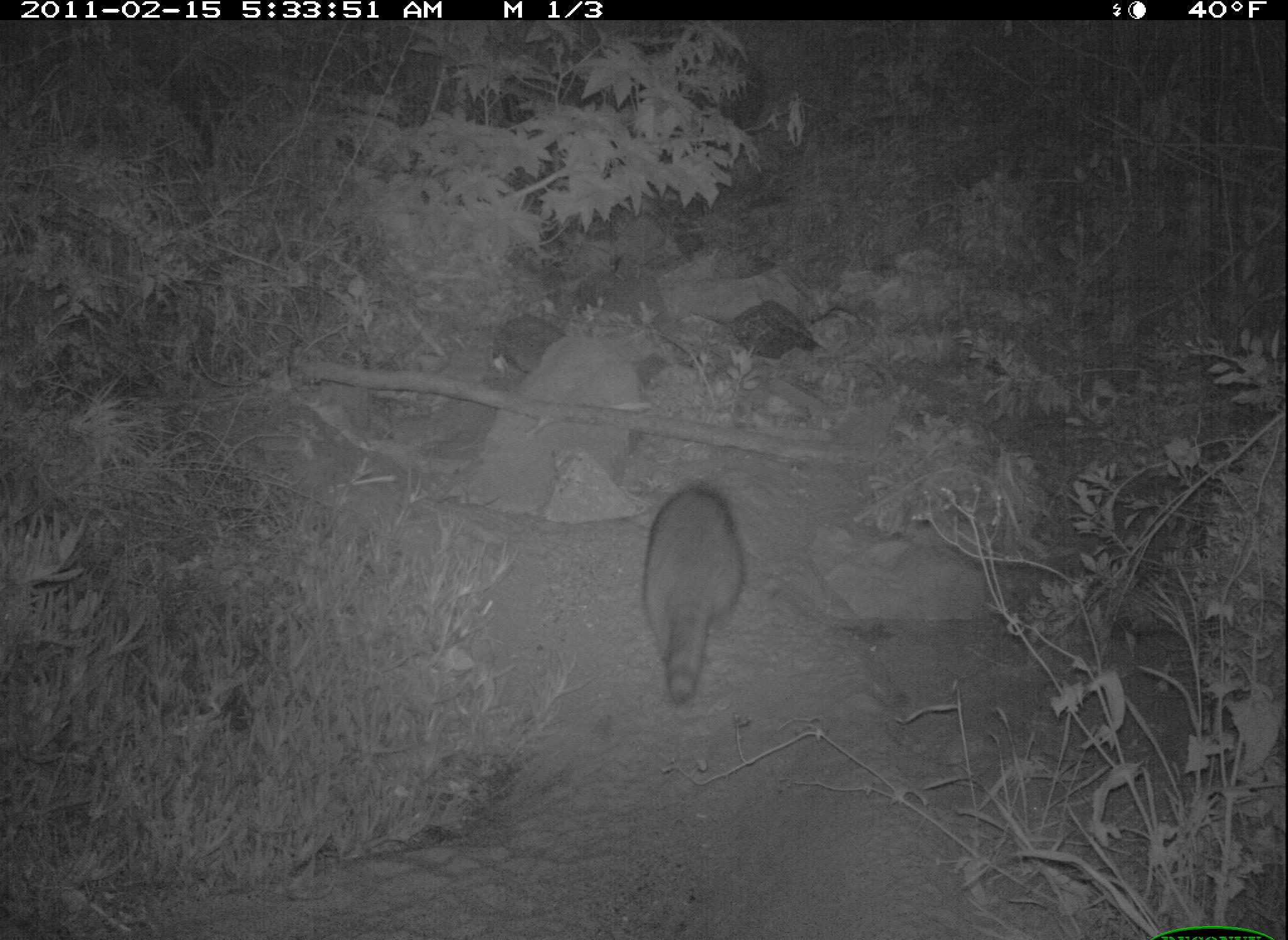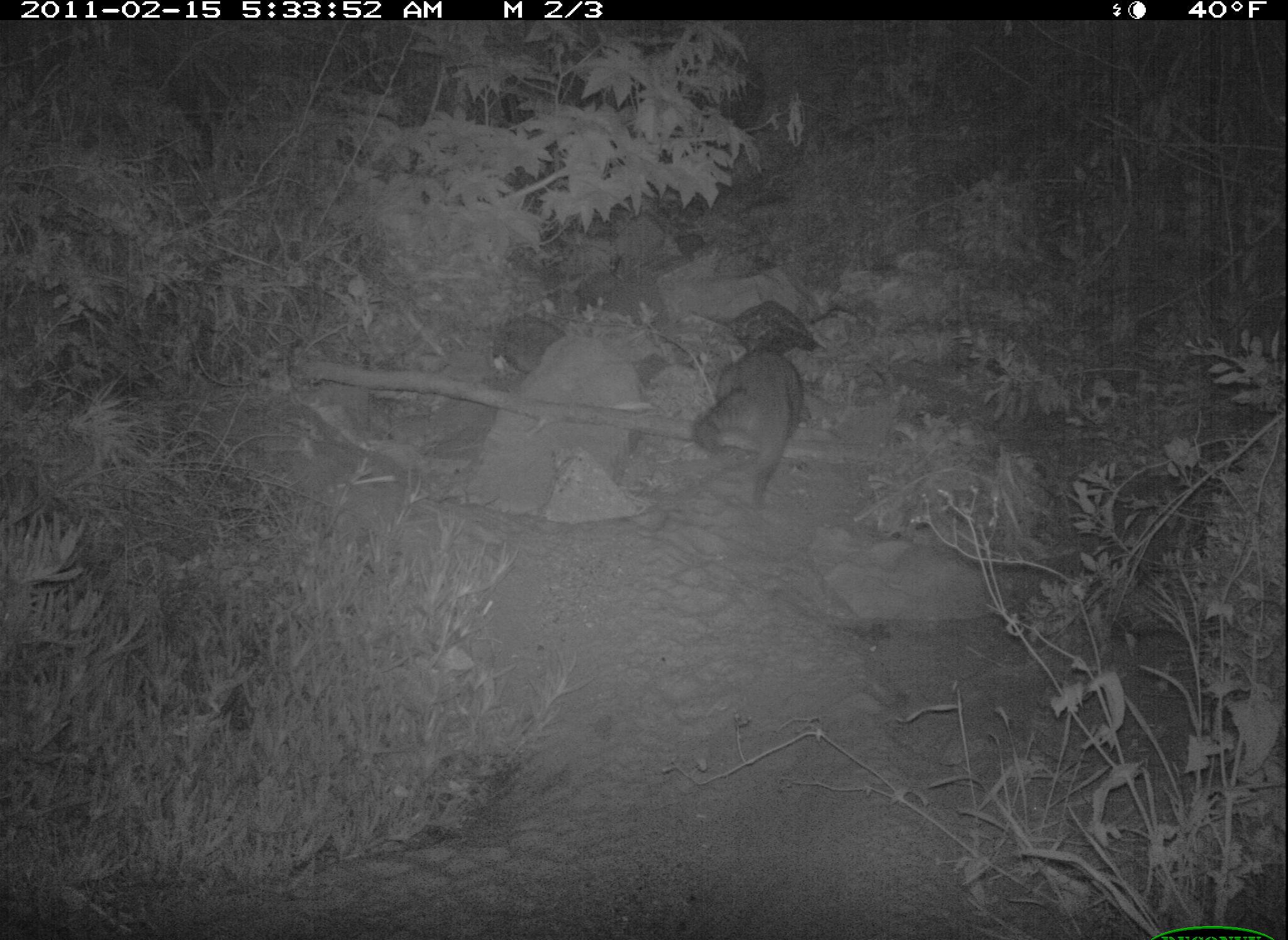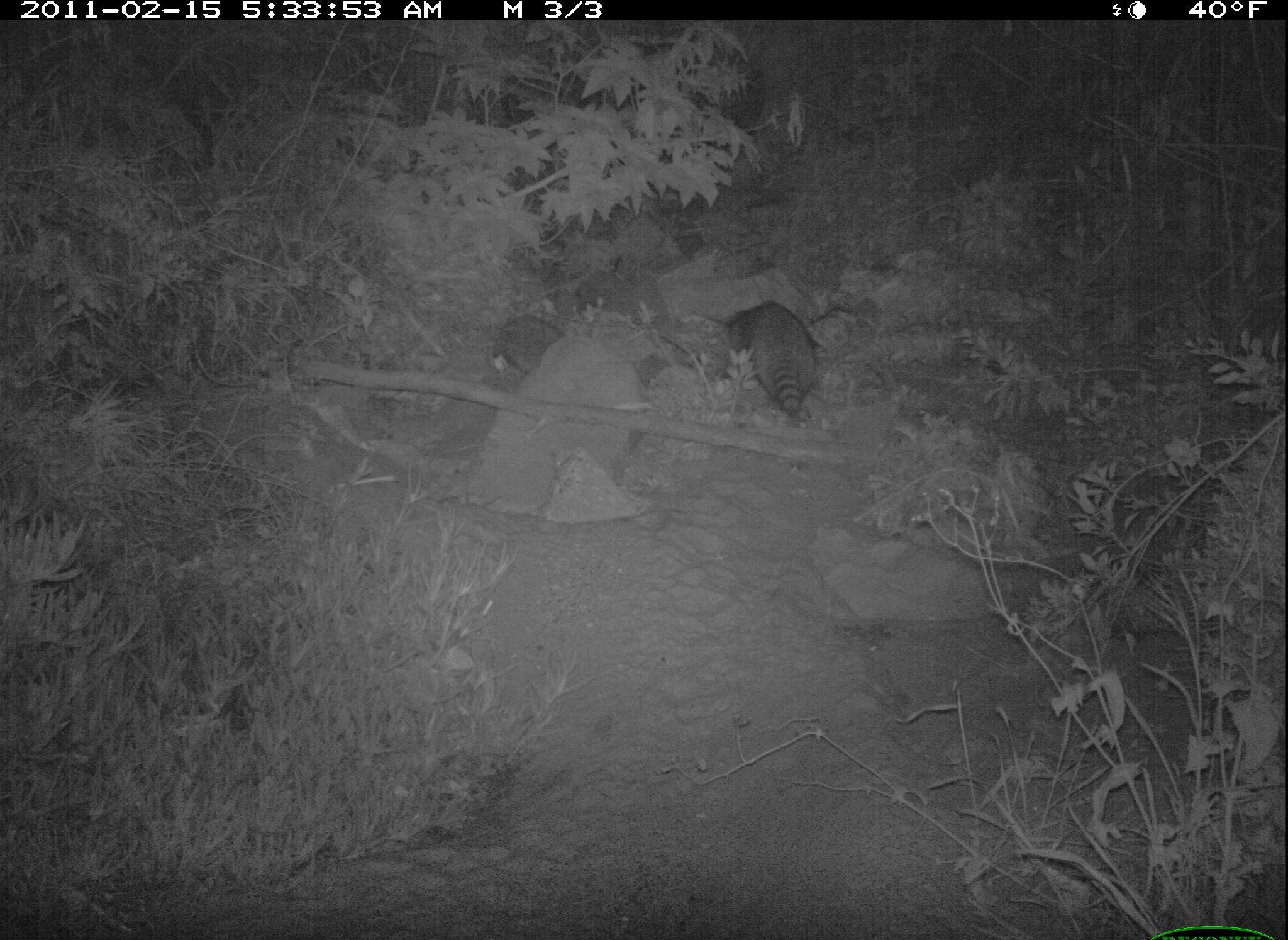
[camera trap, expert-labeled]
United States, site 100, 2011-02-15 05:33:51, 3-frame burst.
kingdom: Animalia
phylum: Chordata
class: Mammalia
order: Carnivora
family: Procyonidae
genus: Procyon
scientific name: Procyon lotor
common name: raccoon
Raccoon (Procyon lotor).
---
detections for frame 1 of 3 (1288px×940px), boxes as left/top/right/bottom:
raccoon: 634/477/757/709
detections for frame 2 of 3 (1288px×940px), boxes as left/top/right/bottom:
raccoon: 681/332/821/515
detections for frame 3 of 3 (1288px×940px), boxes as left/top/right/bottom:
raccoon: 720/269/828/424